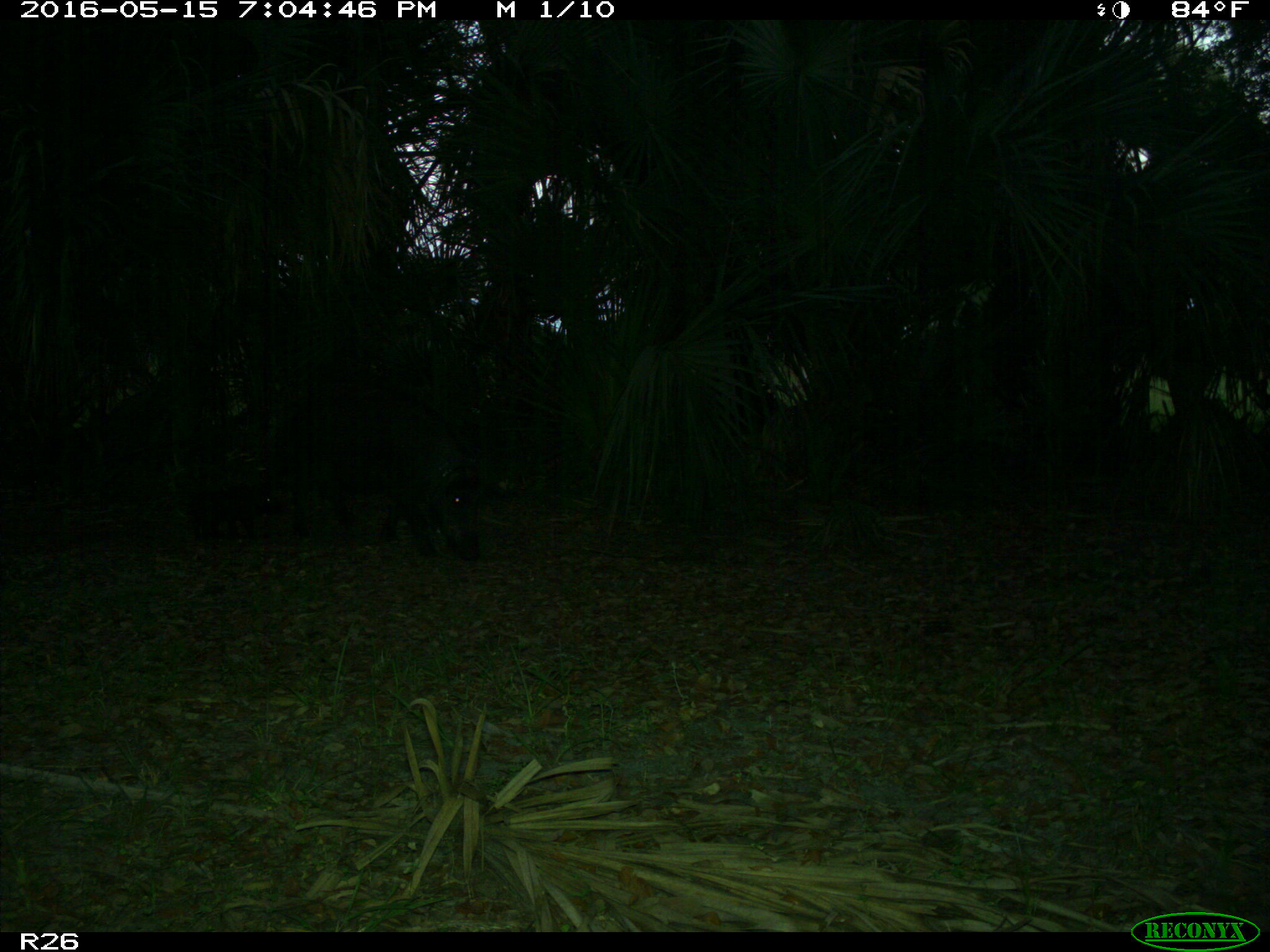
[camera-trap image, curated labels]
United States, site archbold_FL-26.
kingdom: Animalia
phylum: Chordata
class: Mammalia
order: Artiodactyla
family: Suidae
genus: Sus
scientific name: Sus scrofa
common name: wild boar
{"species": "Sus scrofa (wild boar)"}